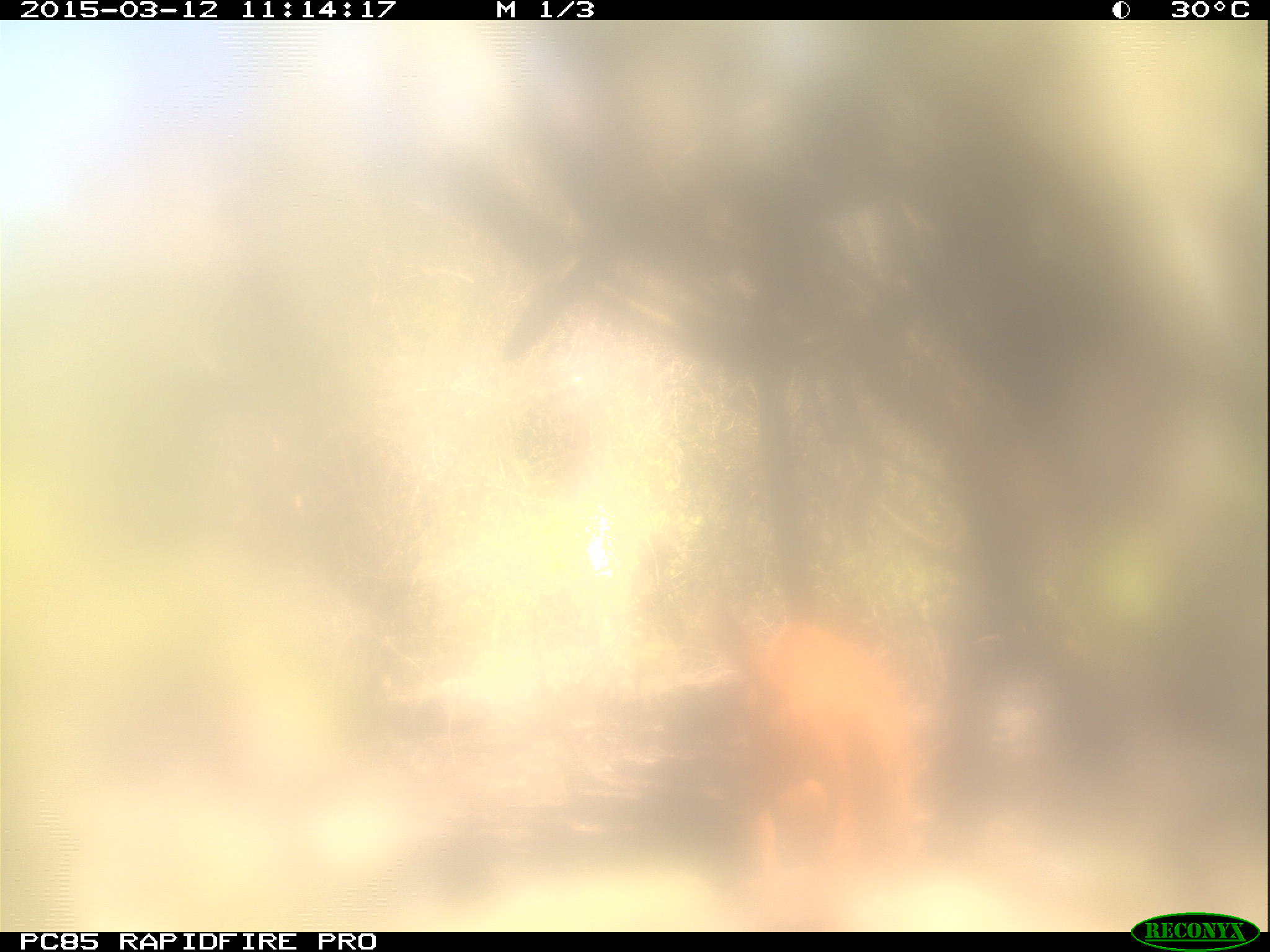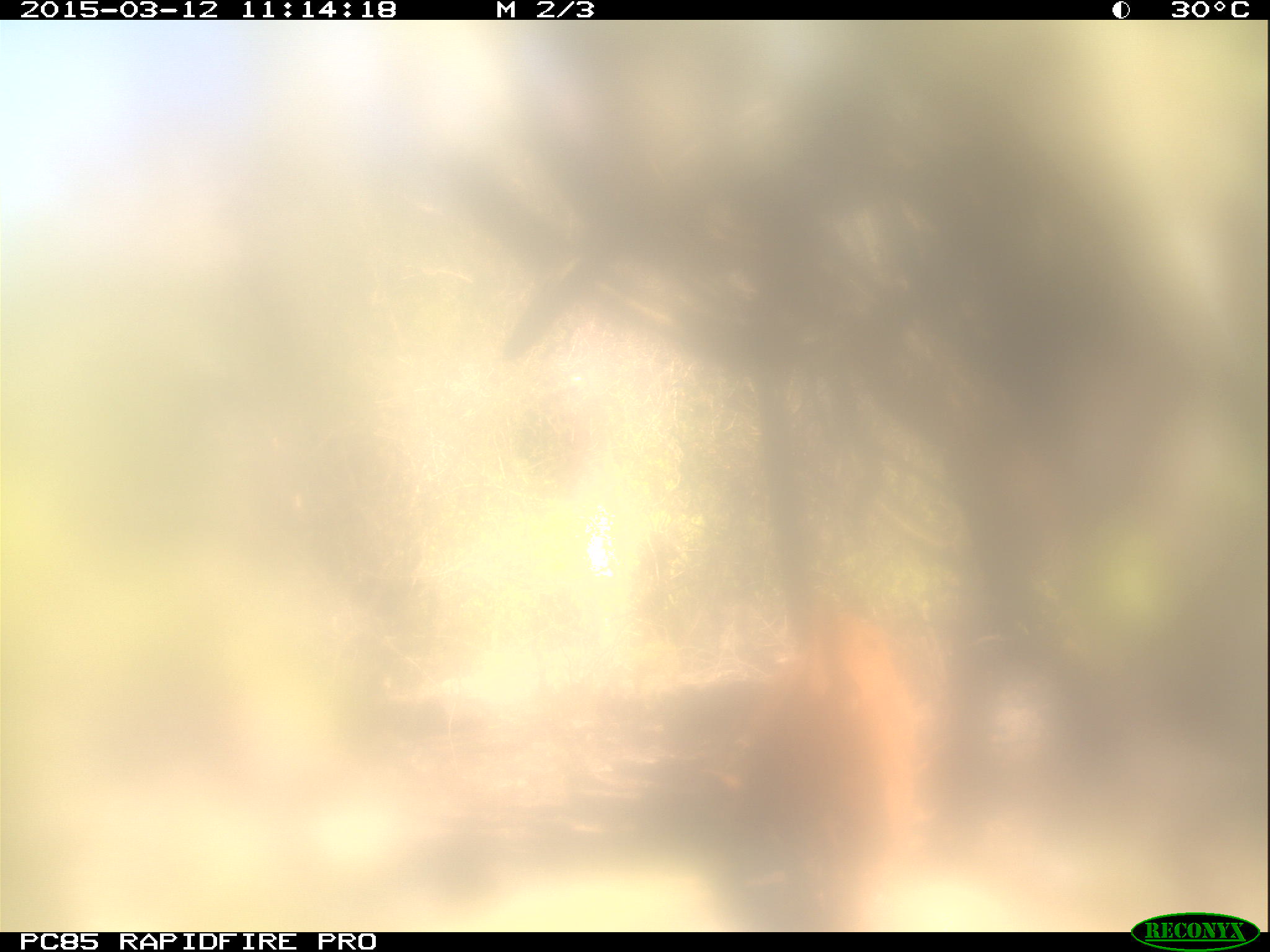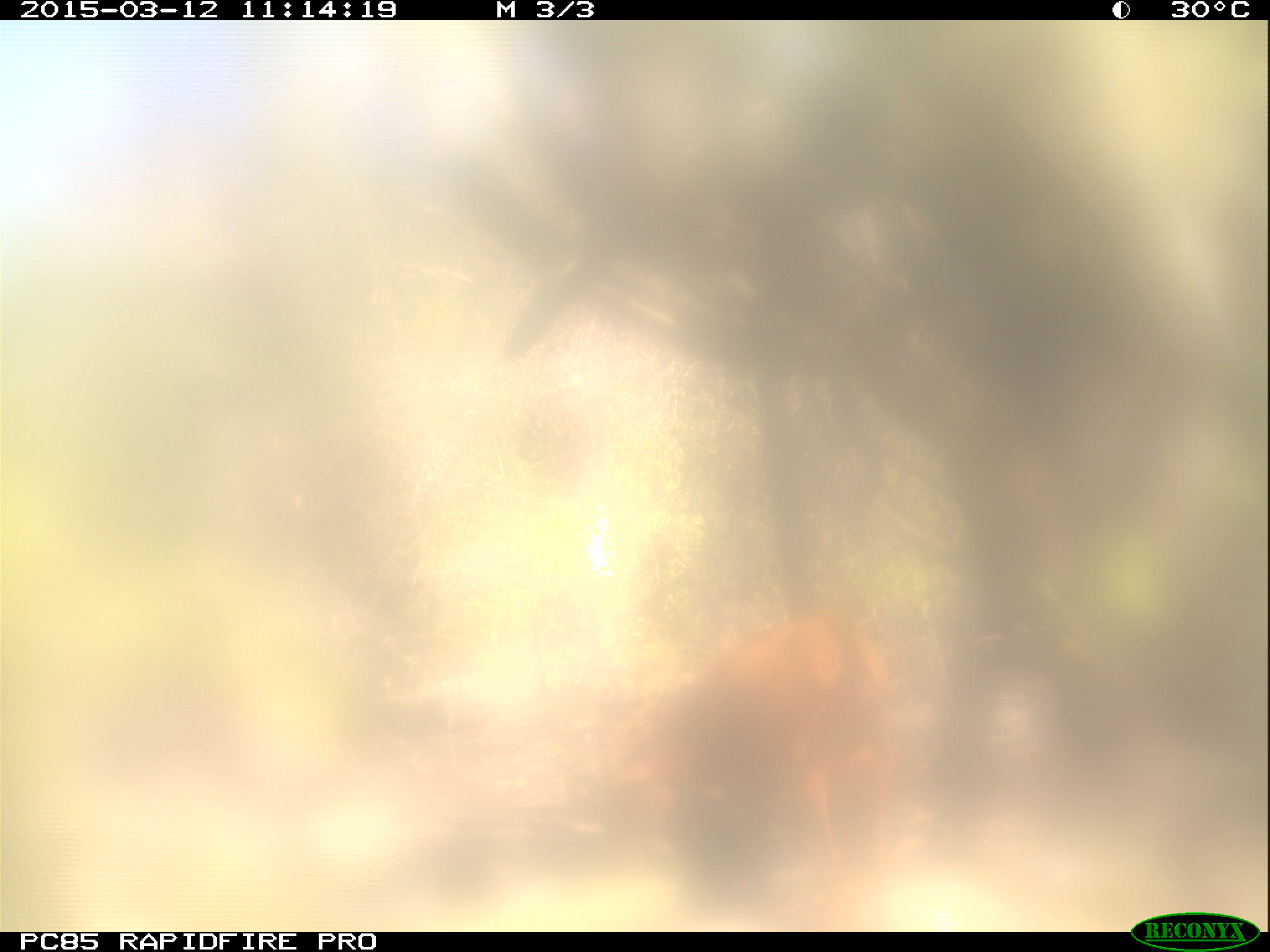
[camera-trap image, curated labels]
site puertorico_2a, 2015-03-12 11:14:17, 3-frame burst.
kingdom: Animalia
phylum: Chordata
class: Mammalia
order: Artiodactyla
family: Bovidae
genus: Capra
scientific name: Capra hircus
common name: goat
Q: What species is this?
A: Goat (Capra hircus).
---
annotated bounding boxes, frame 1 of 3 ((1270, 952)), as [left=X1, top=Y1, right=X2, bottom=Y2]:
goat: [left=700, top=588, right=949, bottom=931]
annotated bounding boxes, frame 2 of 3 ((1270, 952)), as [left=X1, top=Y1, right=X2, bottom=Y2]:
goat: [left=700, top=588, right=940, bottom=928]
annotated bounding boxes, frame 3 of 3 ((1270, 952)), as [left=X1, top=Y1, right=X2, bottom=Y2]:
goat: [left=598, top=610, right=903, bottom=922]